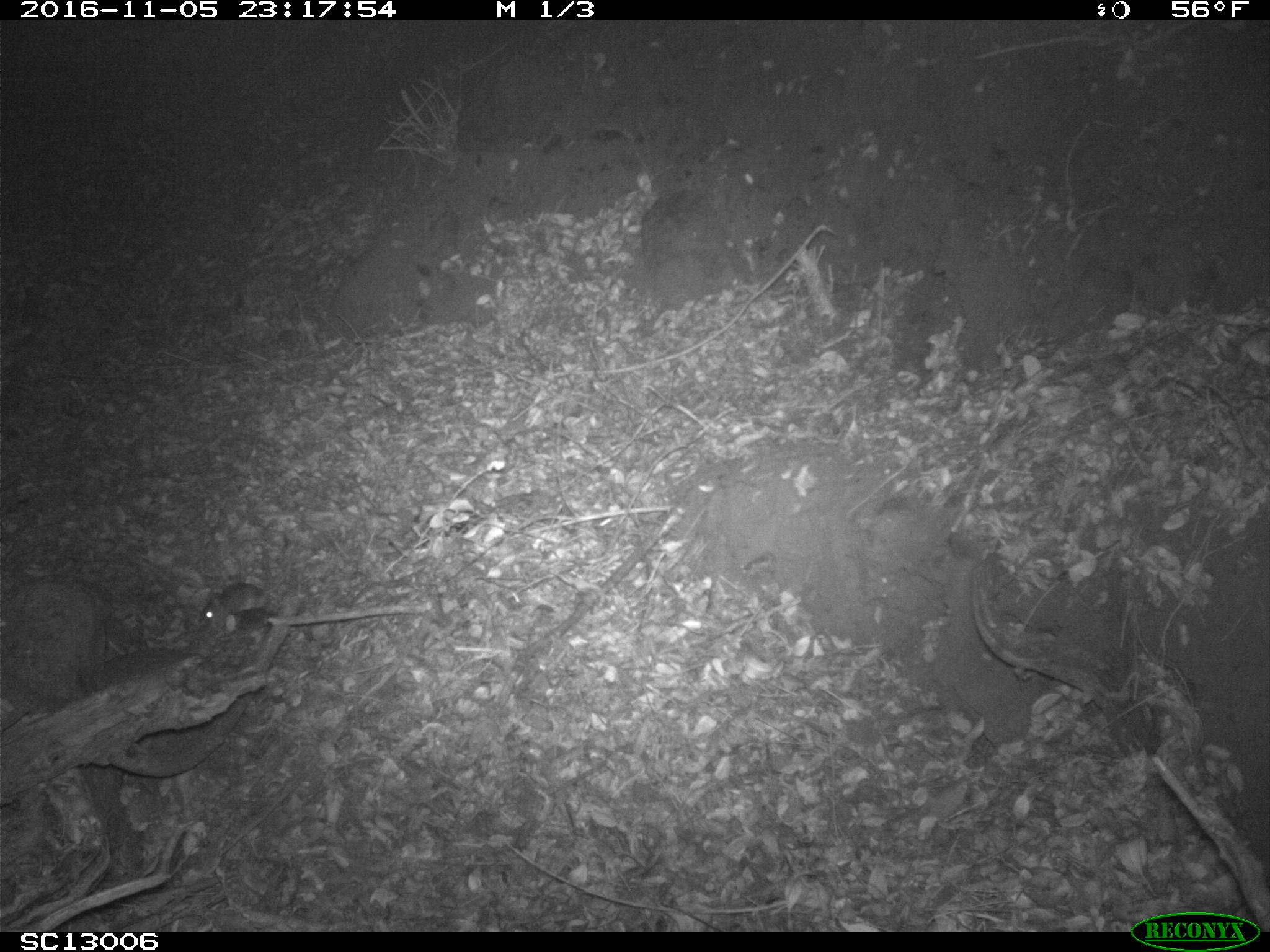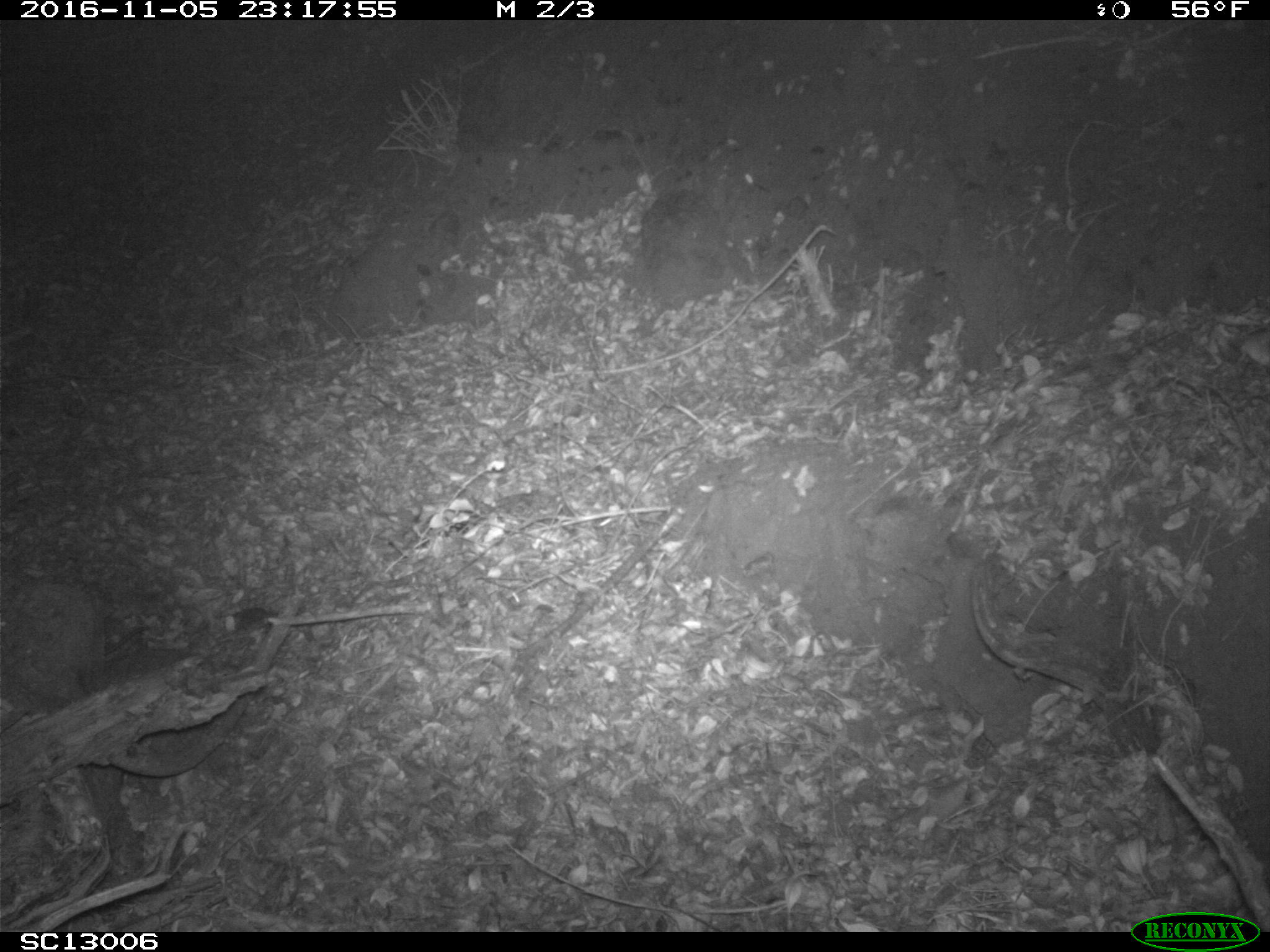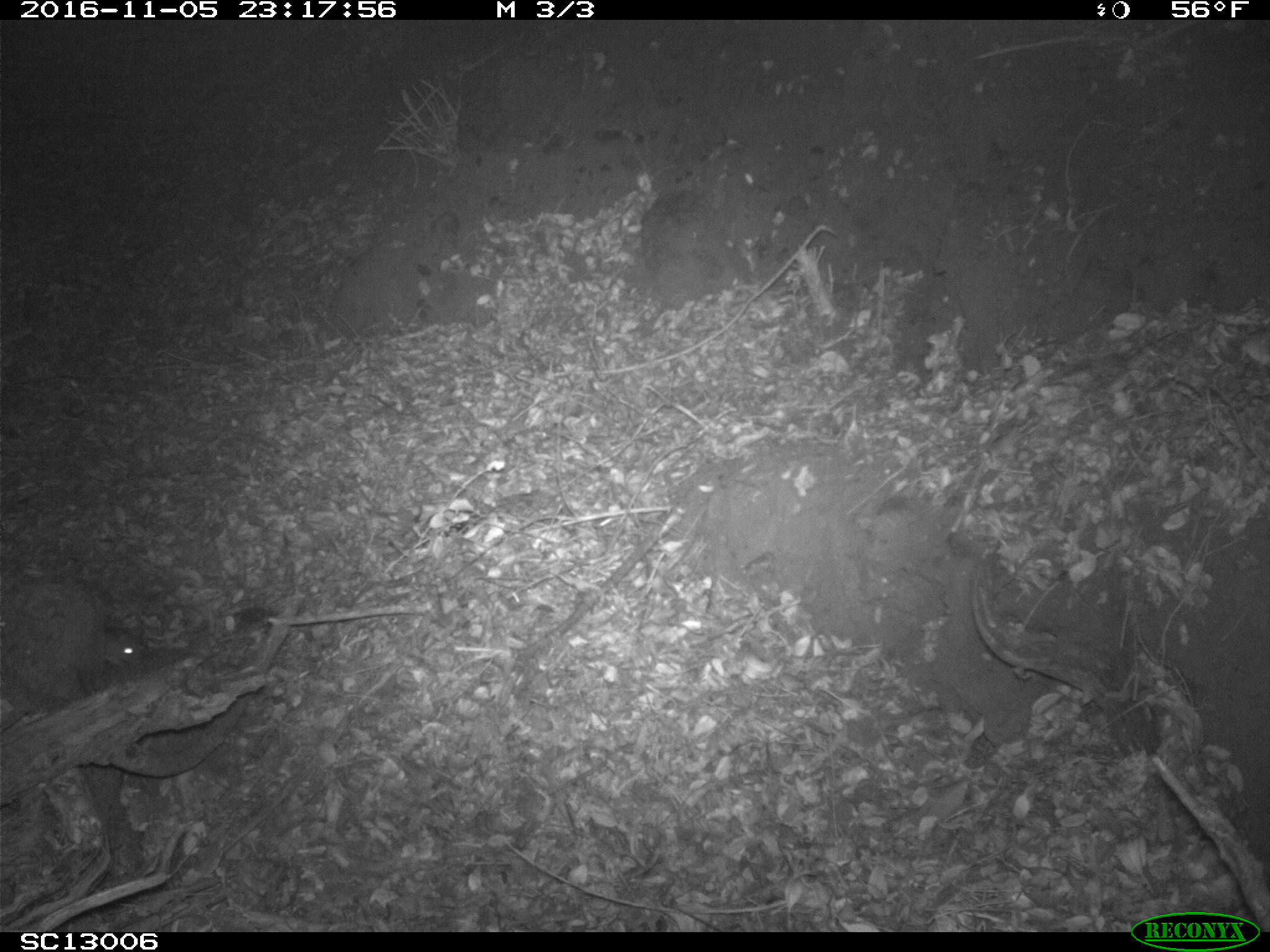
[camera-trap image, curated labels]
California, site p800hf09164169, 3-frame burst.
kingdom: Animalia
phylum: Chordata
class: Mammalia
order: Rodentia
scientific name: Rodentia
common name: rodent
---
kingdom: Animalia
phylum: Chordata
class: Mammalia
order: Carnivora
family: Canidae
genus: Urocyon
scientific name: Urocyon littoralis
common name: island fox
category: fox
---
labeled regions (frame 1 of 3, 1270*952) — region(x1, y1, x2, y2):
rodent: region(198, 540, 301, 628)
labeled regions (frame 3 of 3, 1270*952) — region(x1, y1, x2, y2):
fox: region(101, 625, 146, 679)